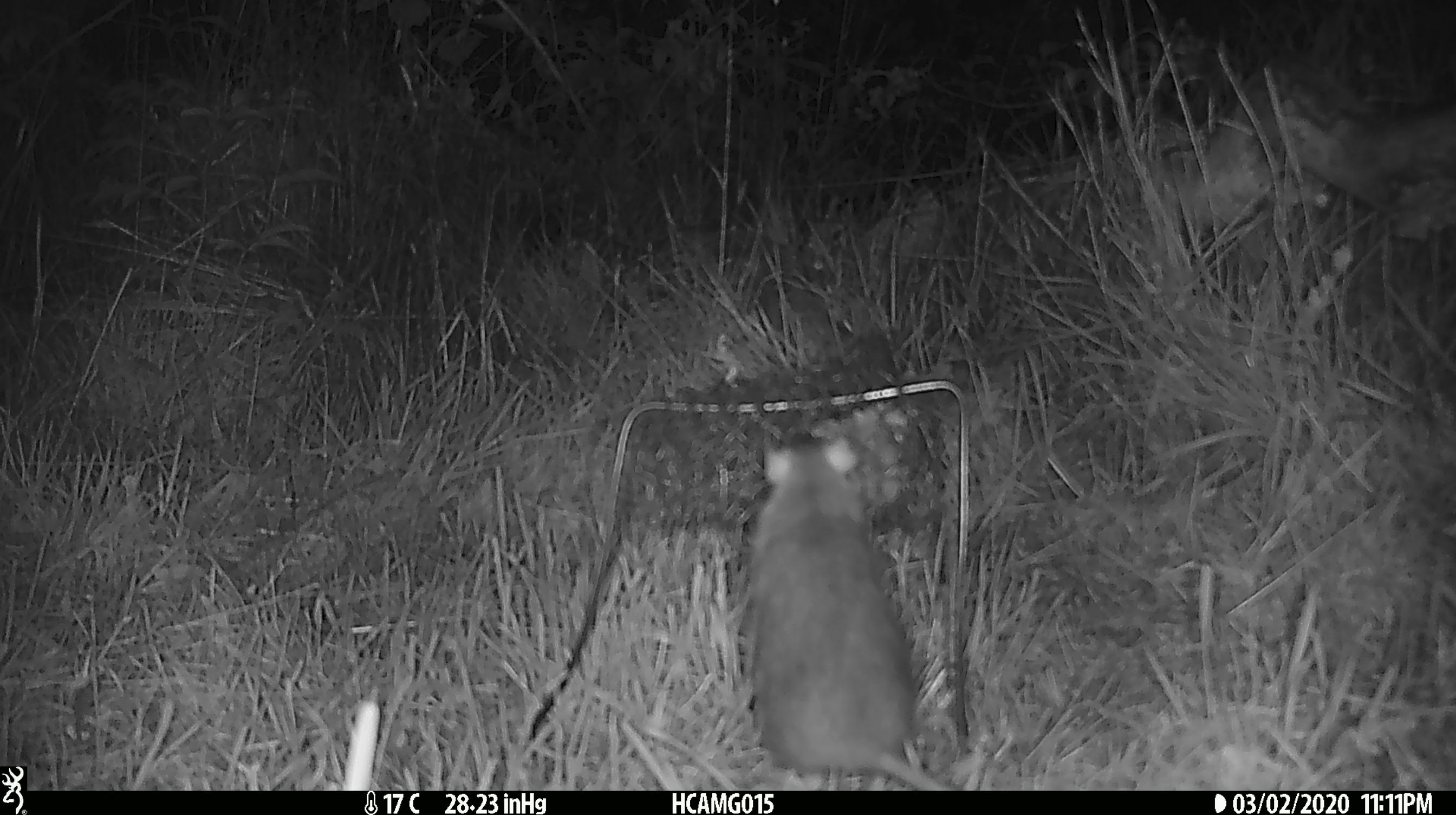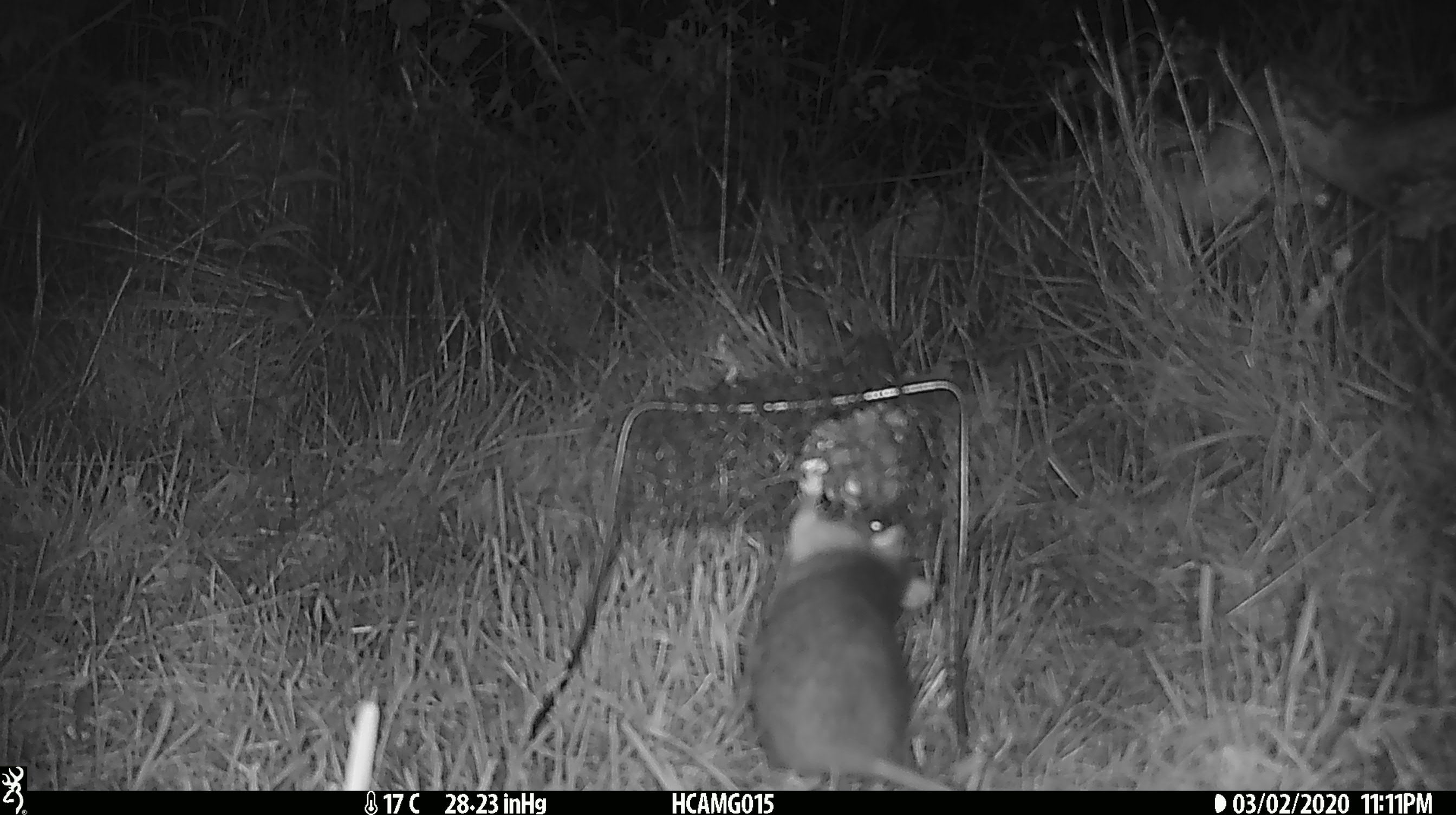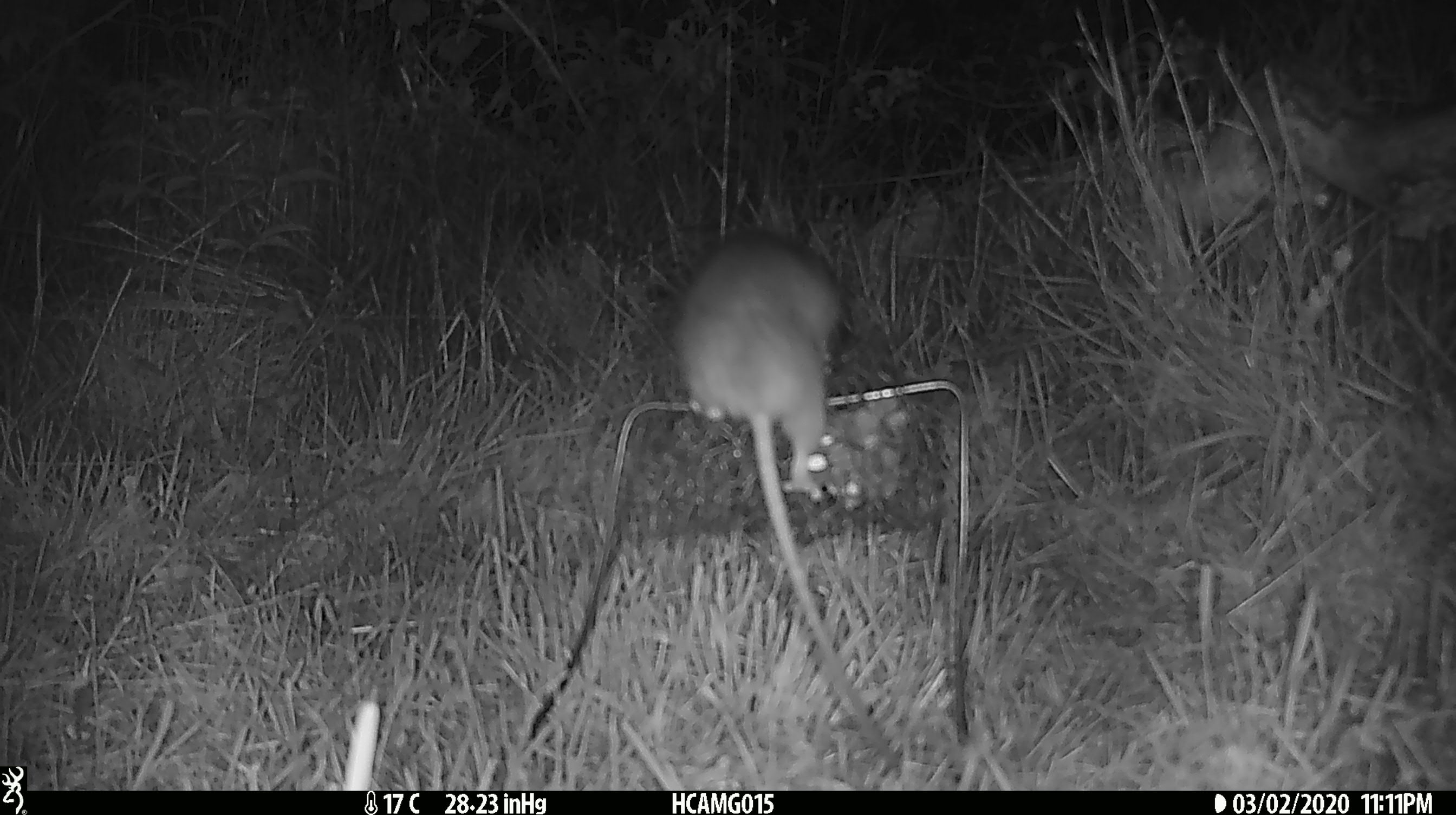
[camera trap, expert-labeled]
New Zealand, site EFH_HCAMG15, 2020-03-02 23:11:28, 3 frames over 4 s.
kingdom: Animalia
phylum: Chordata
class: Mammalia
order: Rodentia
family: Muridae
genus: Rattus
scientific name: Rattus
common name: rat